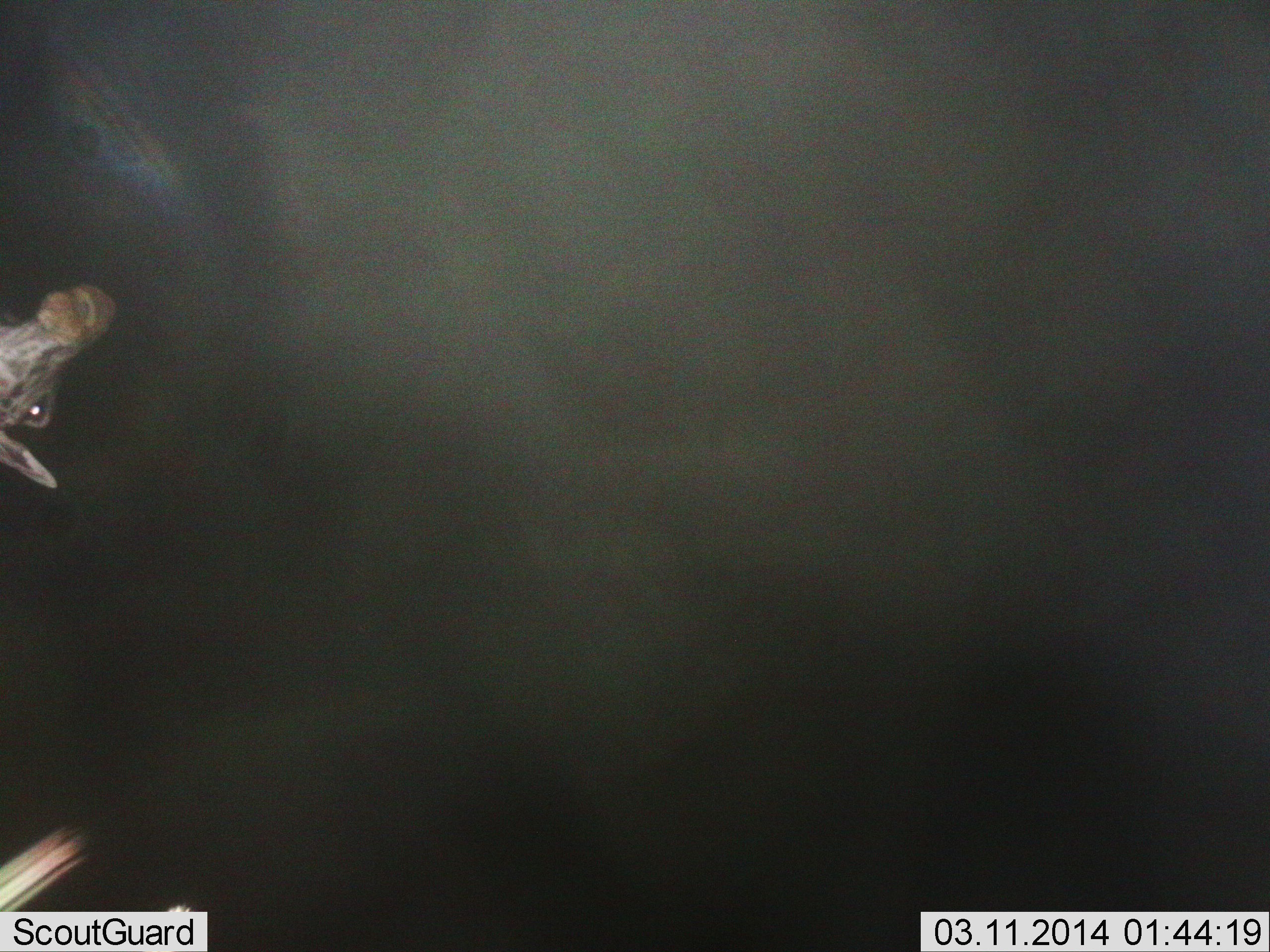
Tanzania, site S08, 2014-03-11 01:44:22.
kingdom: Animalia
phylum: Chordata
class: Mammalia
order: Artiodactyla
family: Giraffidae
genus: Giraffa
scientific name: Giraffa camelopardalis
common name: giraffe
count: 1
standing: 100%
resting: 0%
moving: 0%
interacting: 0%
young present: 0%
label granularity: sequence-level